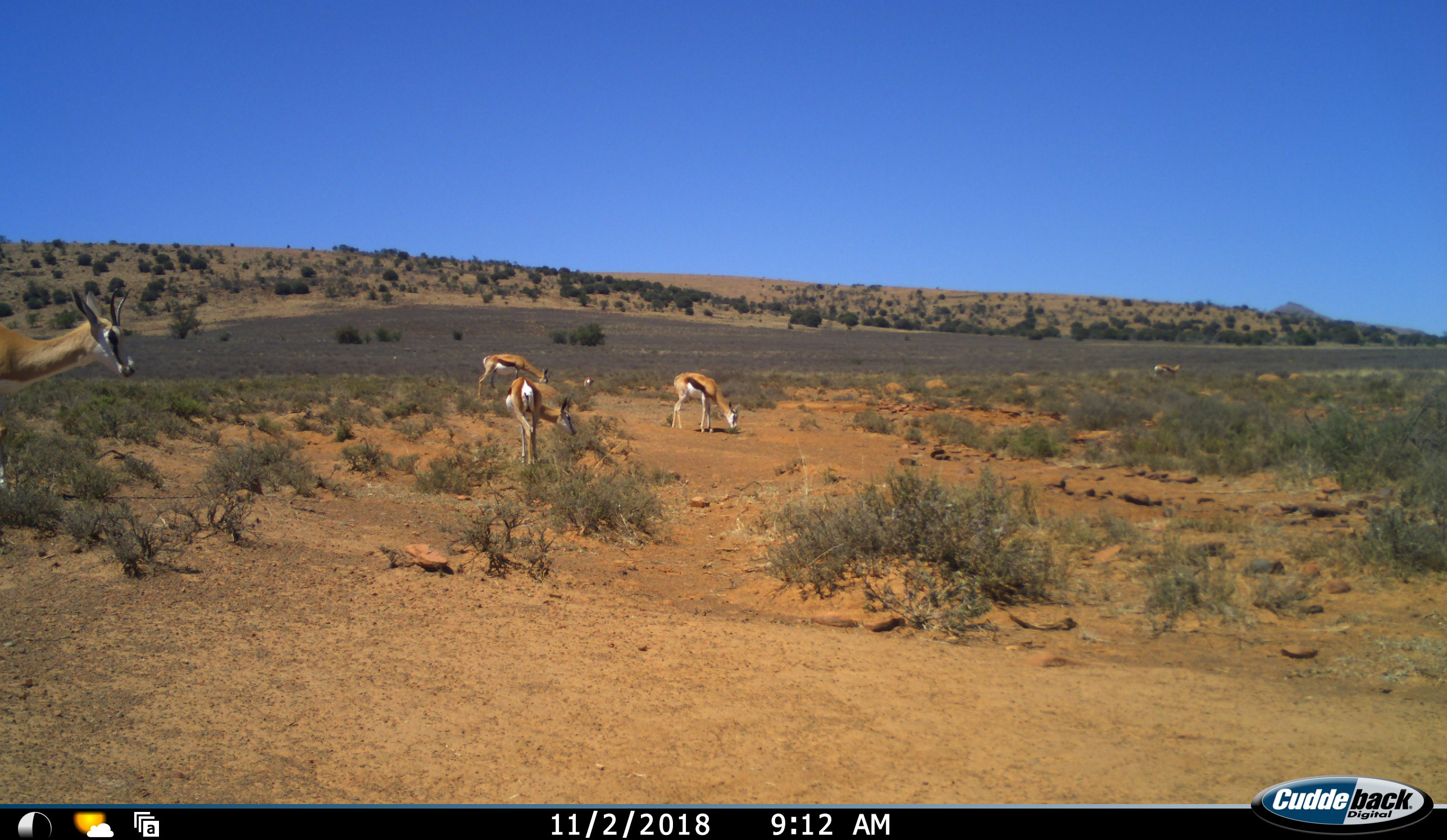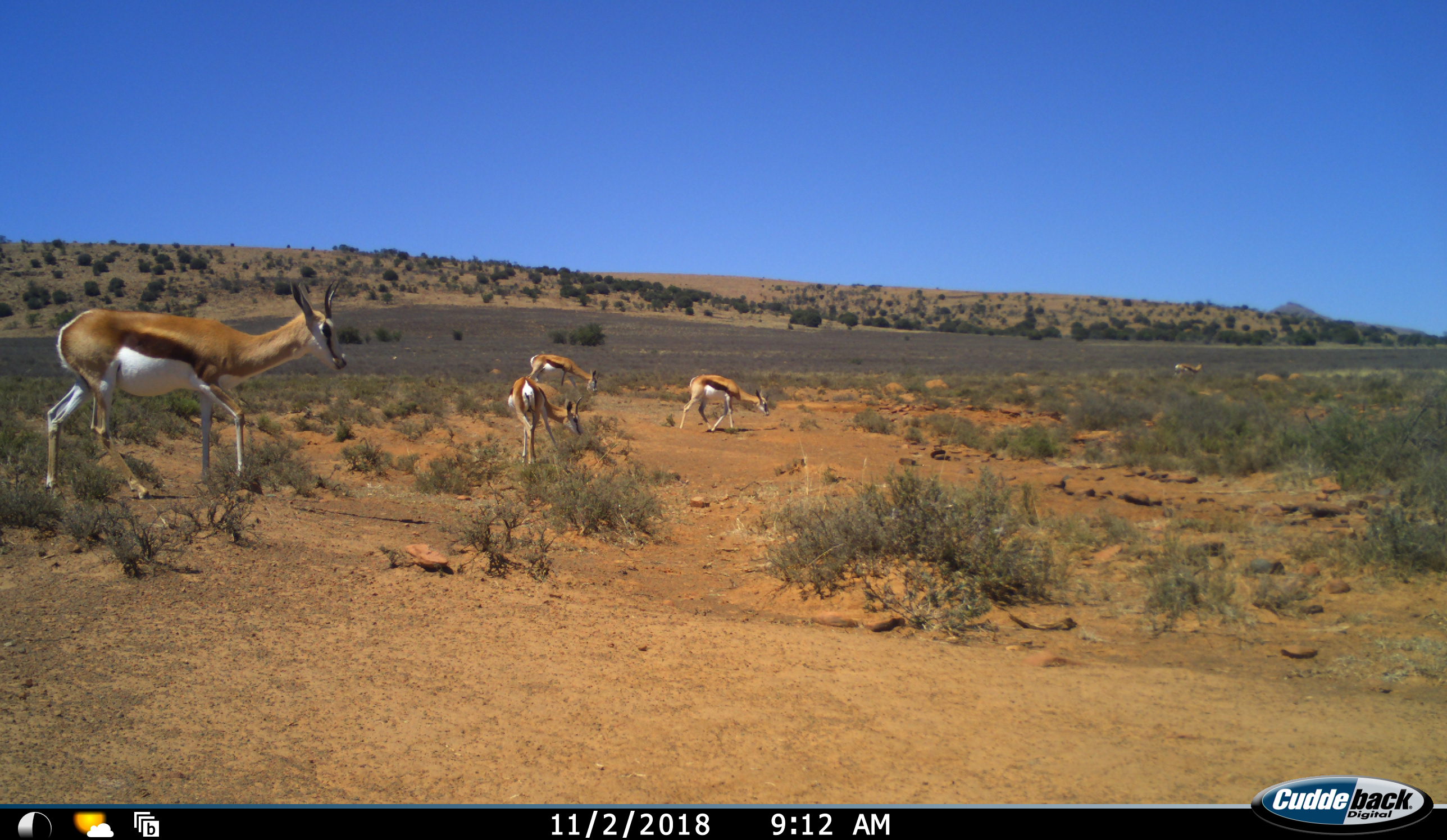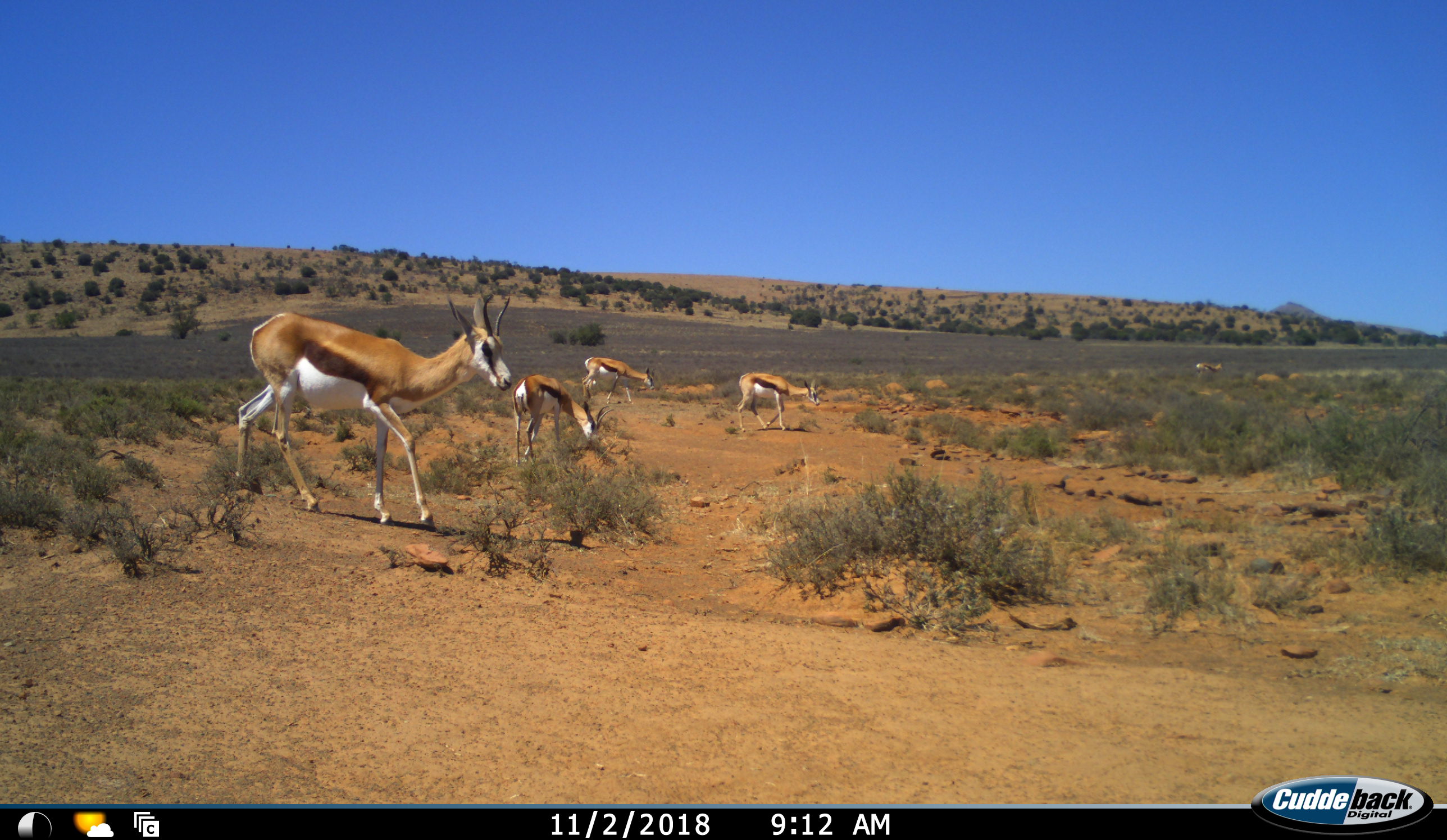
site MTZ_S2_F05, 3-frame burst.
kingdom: Animalia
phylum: Chordata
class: Mammalia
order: Artiodactyla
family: Bovidae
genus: Antidorcas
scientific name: Antidorcas marsupialis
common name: springbok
Springbok (Antidorcas marsupialis), count 5. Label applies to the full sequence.